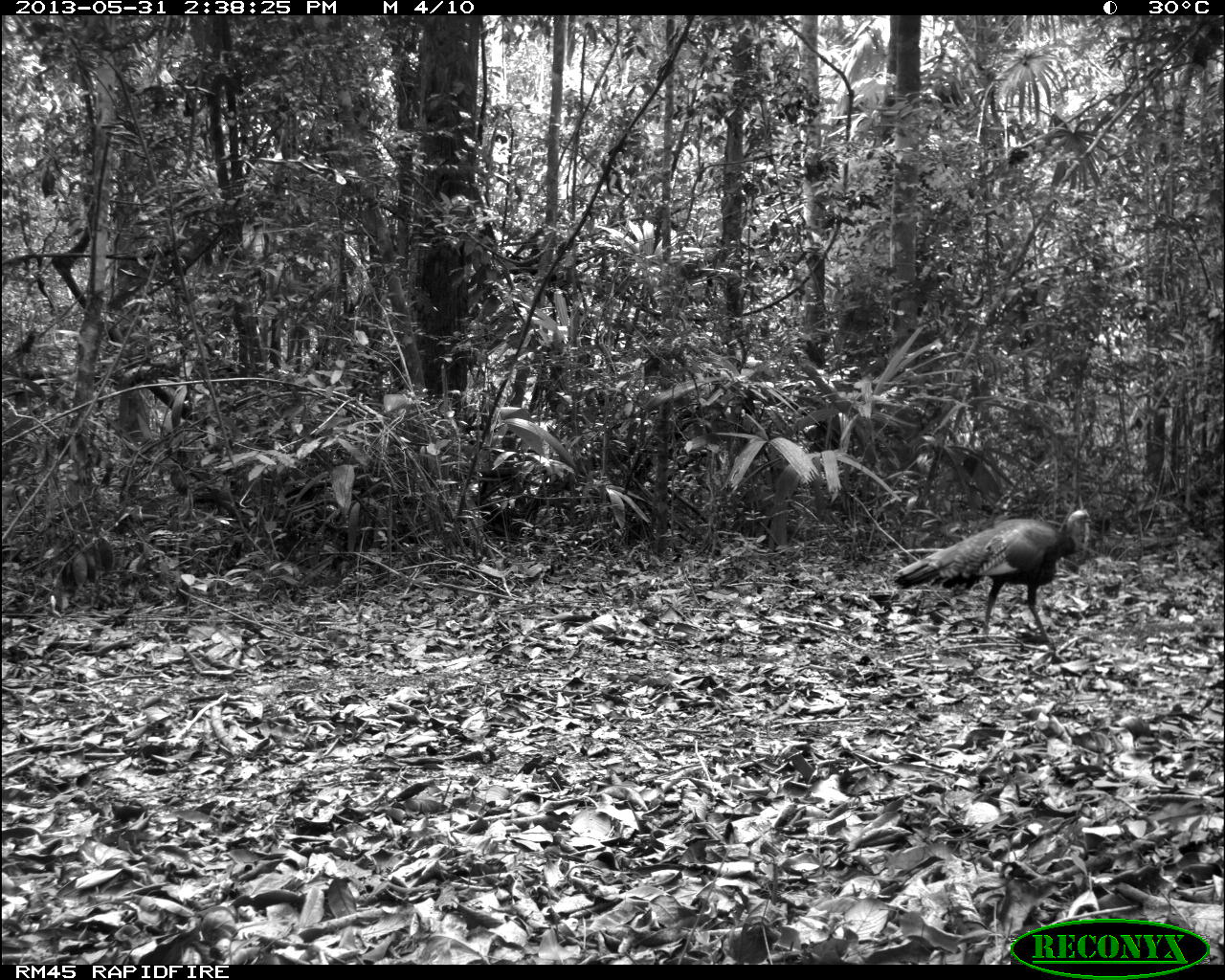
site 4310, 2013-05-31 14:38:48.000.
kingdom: Animalia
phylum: Chordata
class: Aves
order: Galliformes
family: Phasianidae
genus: Meleagris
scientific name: Meleagris ocellata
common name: ocellated turkey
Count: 1.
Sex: male.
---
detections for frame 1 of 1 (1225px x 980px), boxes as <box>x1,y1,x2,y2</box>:
meleagris ocellata: <box>893,508,1092,648</box>